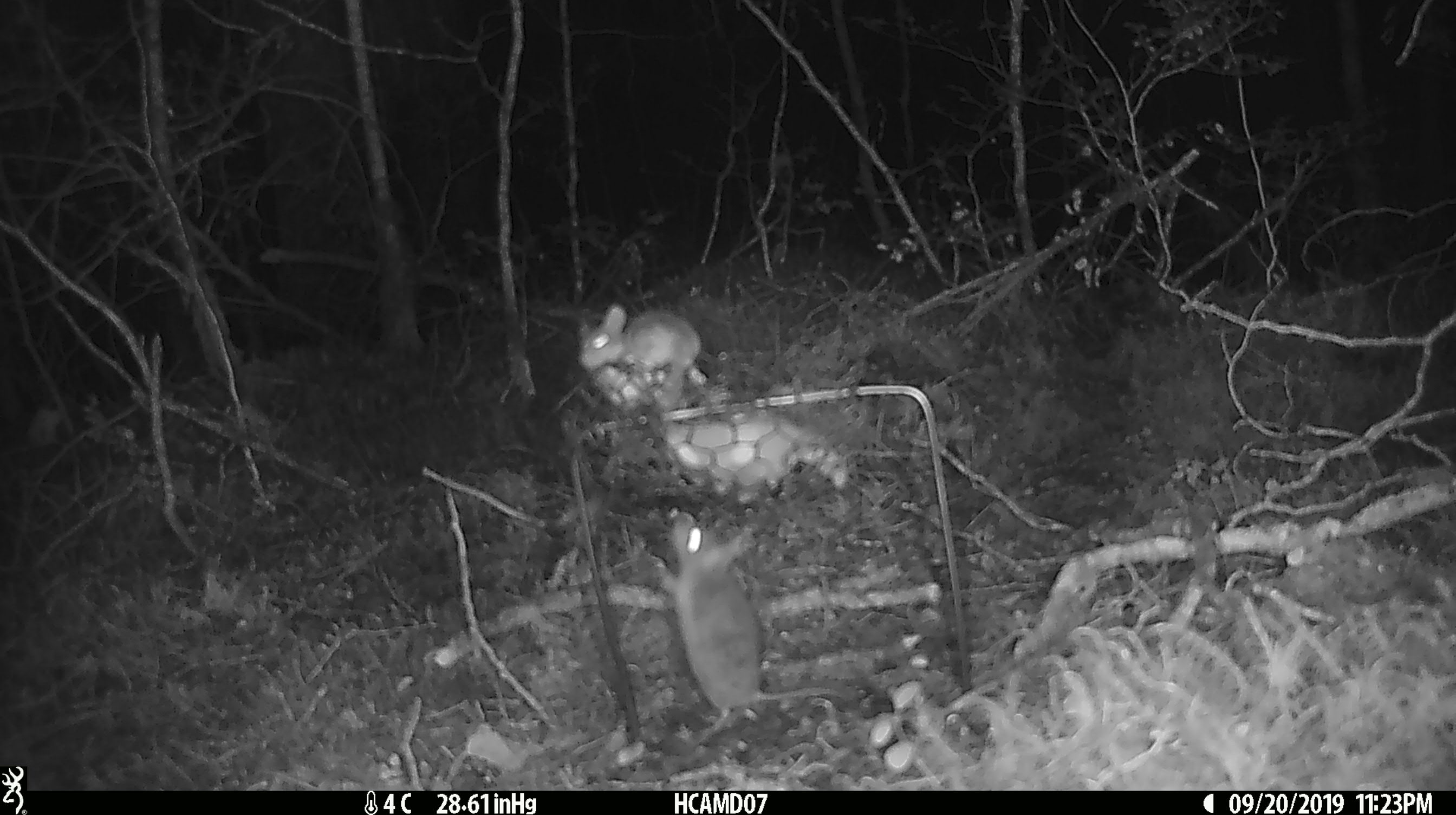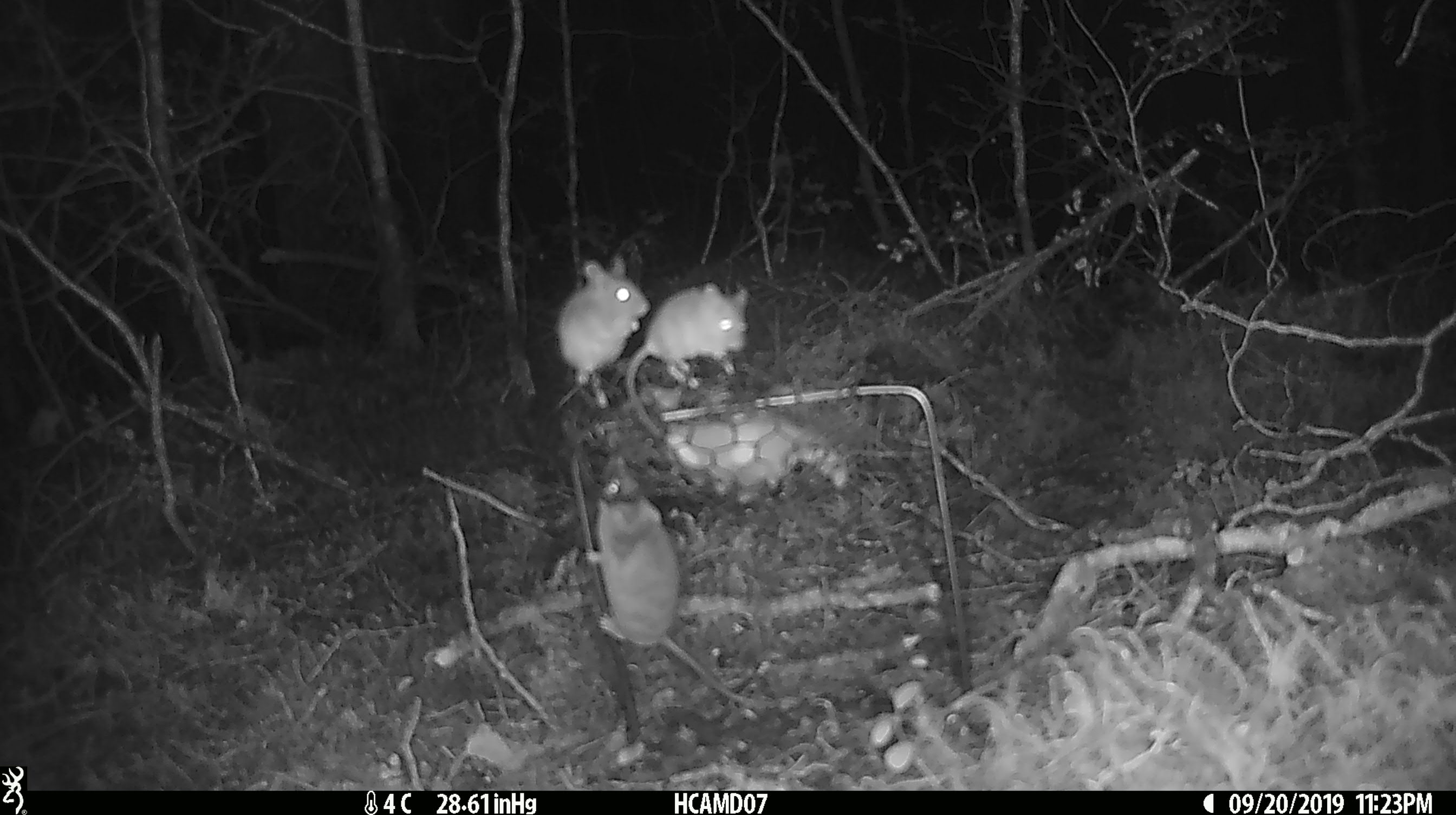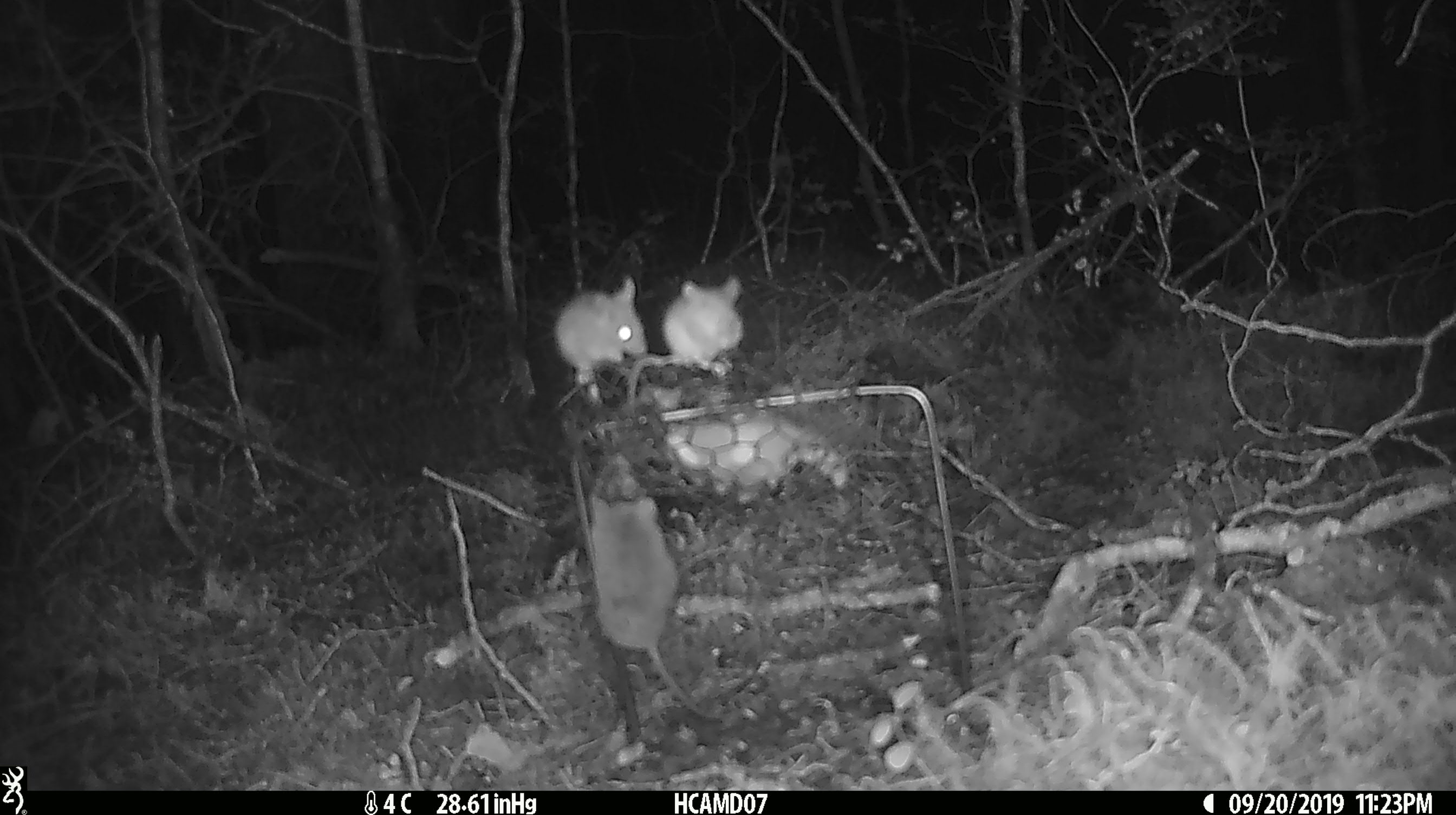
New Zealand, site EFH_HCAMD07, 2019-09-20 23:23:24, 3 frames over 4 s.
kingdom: Animalia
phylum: Chordata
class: Mammalia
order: Rodentia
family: Muridae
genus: Mus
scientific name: Mus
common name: mouse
Mouse (Mus).